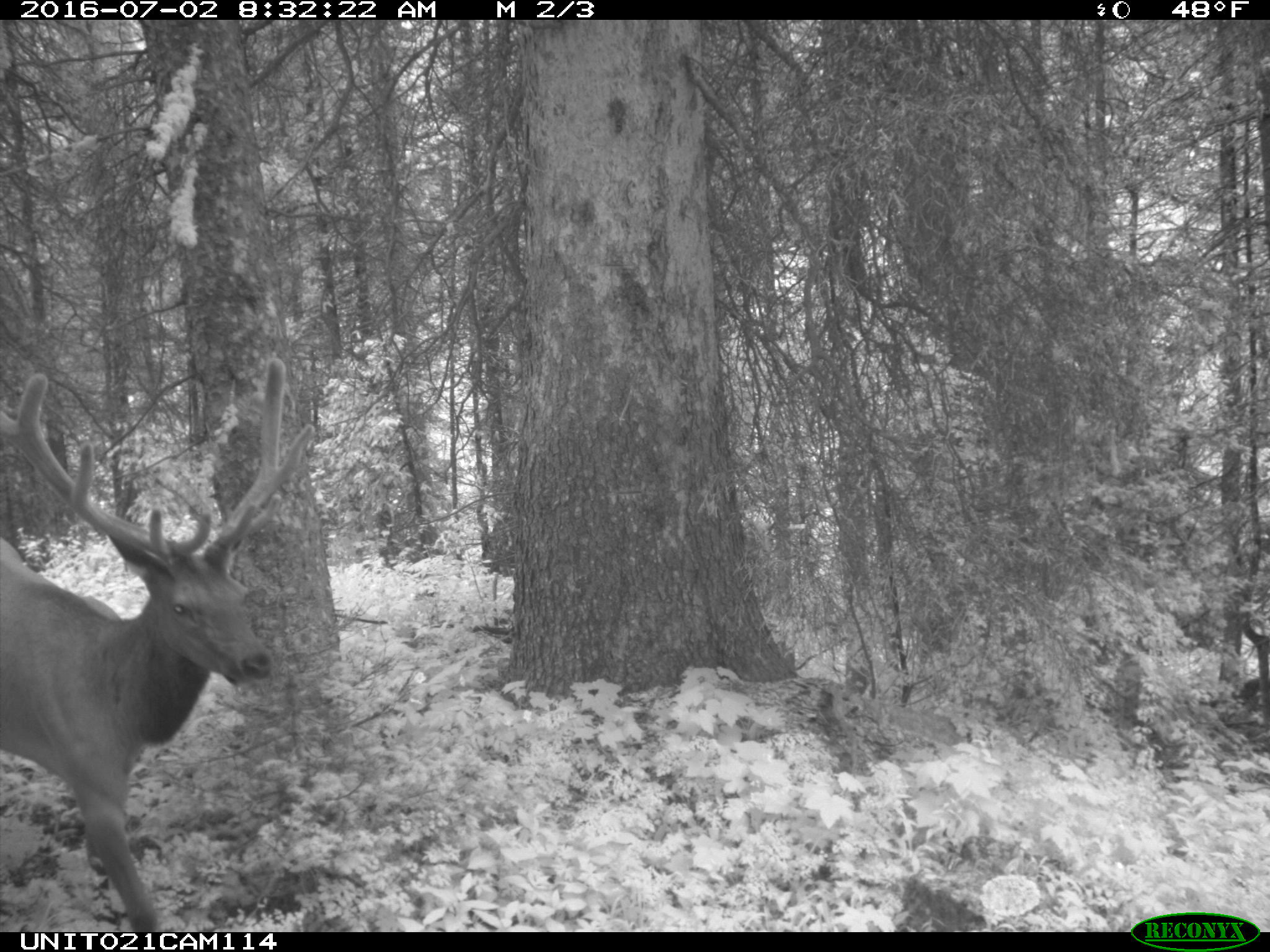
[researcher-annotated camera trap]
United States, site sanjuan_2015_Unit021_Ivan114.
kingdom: Animalia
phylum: Chordata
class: Mammalia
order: Artiodactyla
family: Cervidae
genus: Cervus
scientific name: Cervus elaphus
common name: red deer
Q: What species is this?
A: Cervus elaphus (red deer).